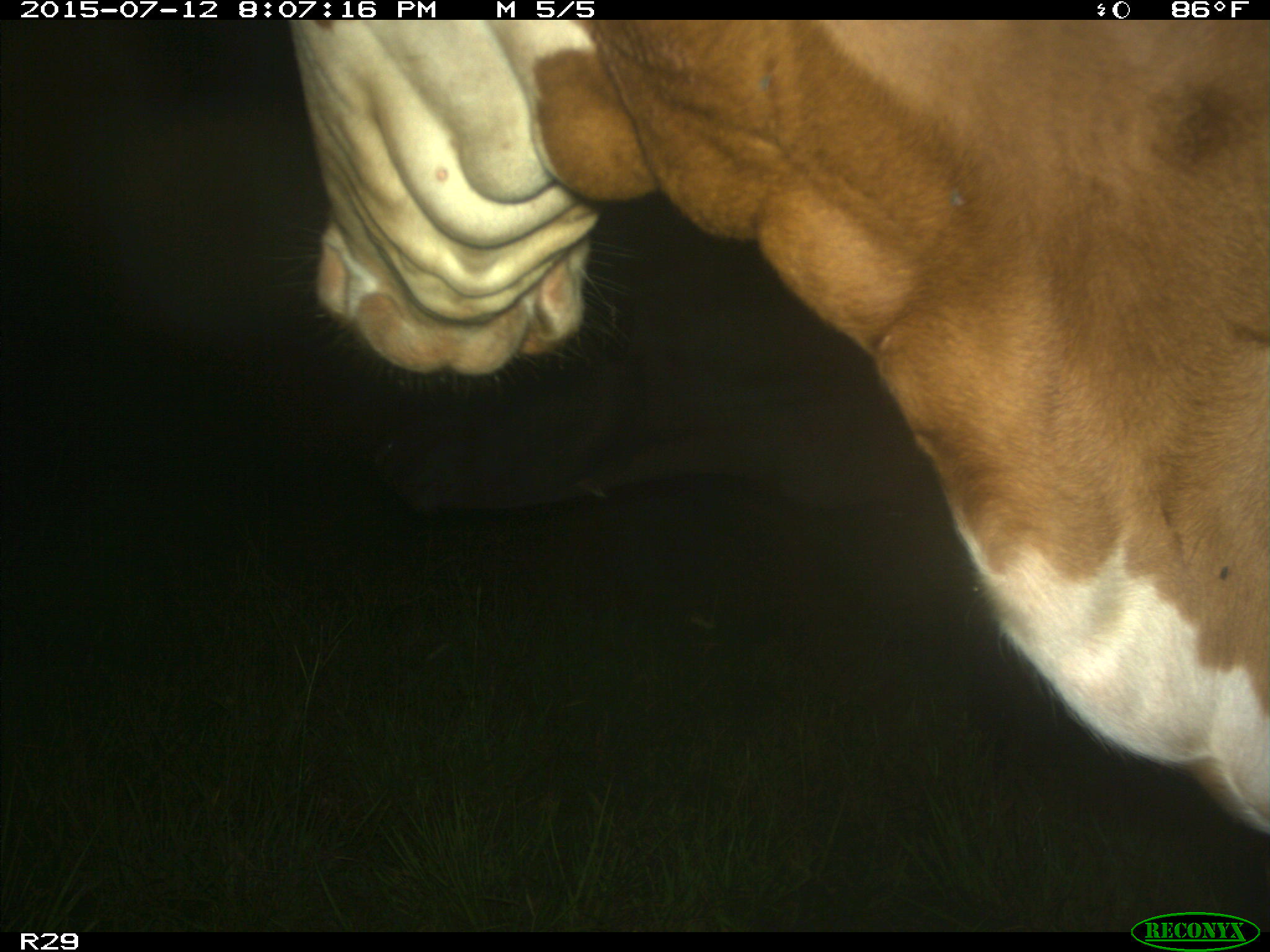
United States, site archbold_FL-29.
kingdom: Animalia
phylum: Chordata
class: Mammalia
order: Artiodactyla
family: Bovidae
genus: Bos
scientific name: Bos taurus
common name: domestic cow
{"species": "Bos taurus (domestic cow)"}